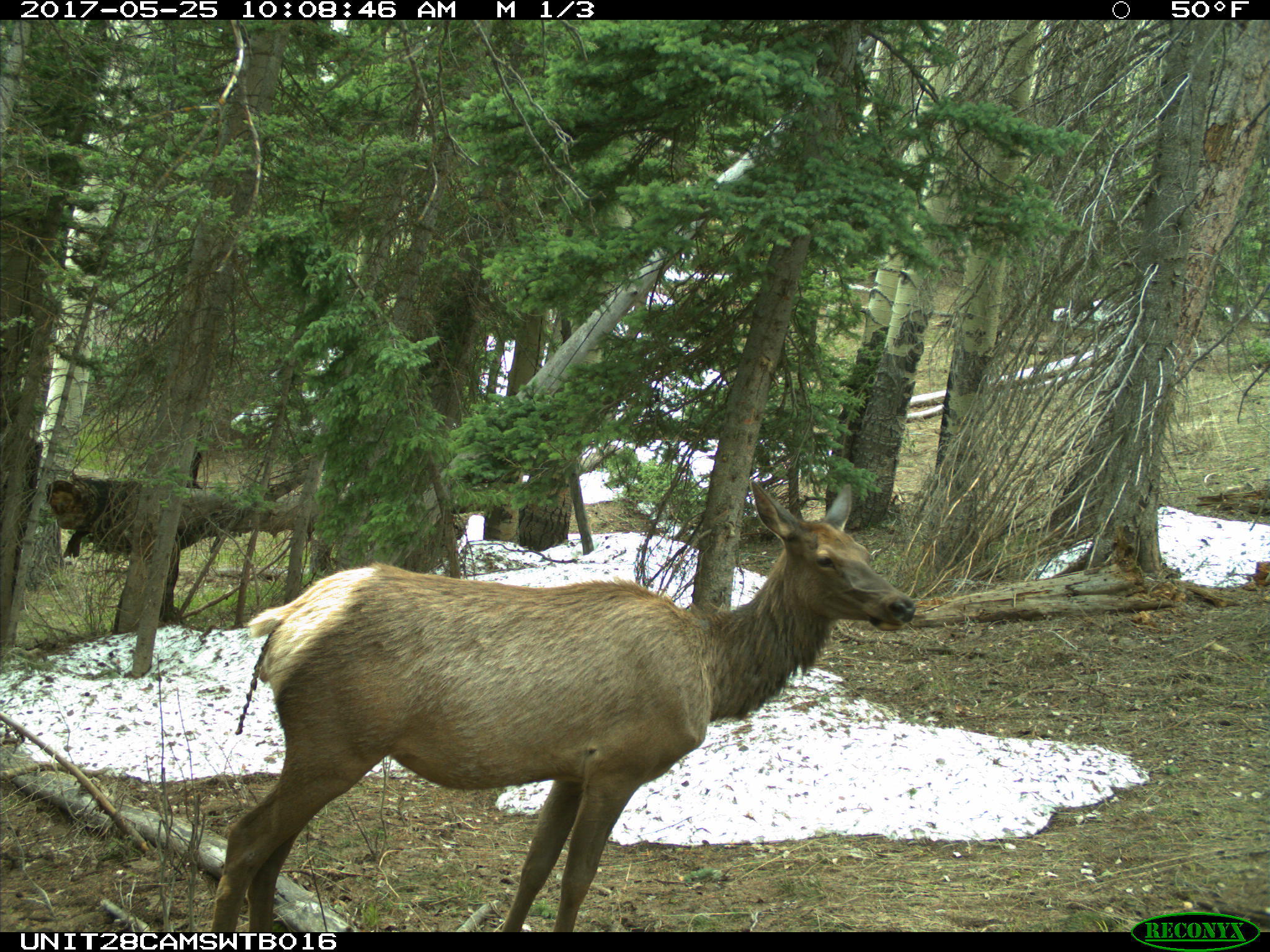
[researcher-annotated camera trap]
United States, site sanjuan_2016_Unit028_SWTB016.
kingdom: Animalia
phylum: Chordata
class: Mammalia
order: Artiodactyla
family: Cervidae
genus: Cervus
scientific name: Cervus elaphus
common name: red deer